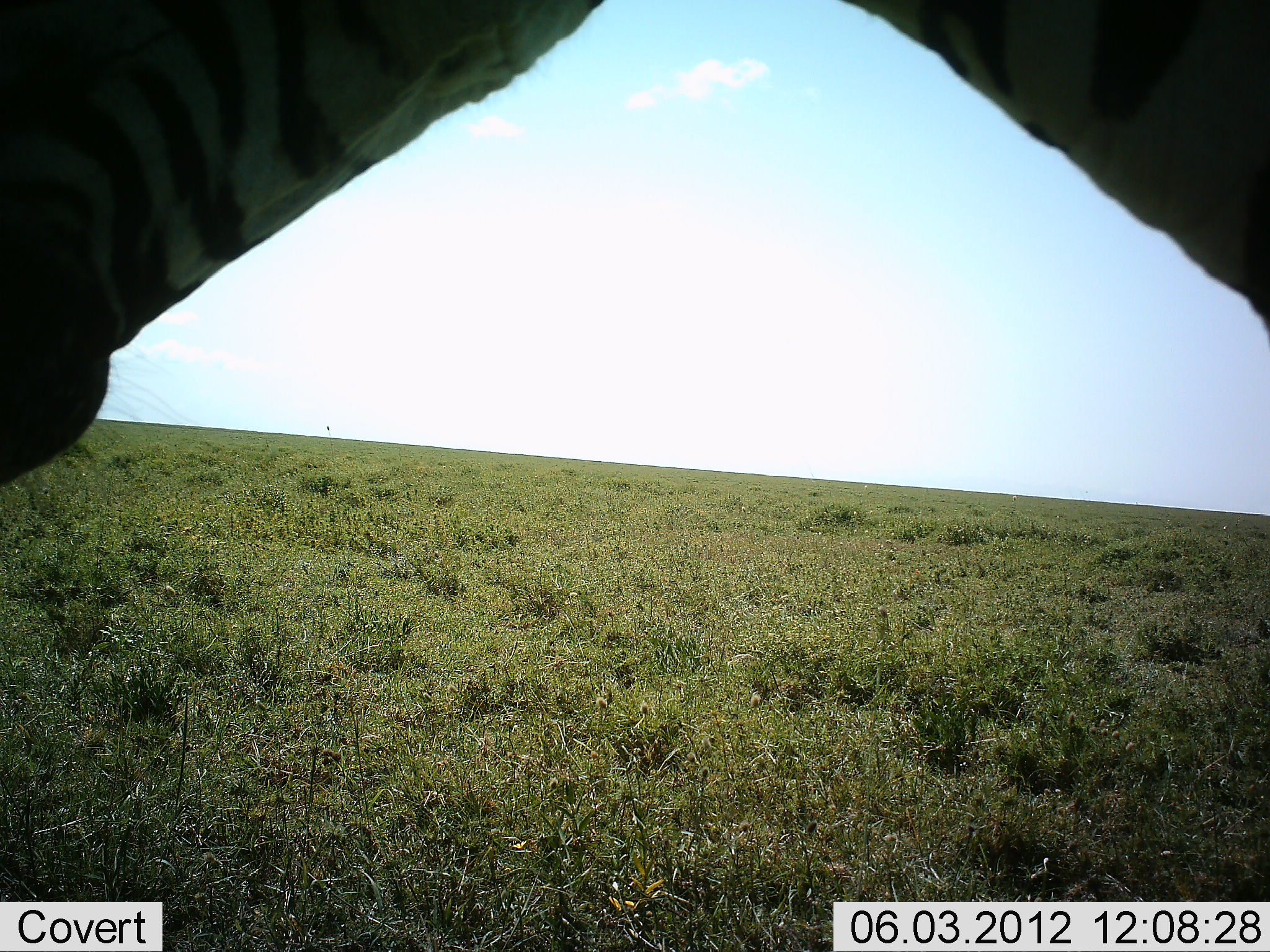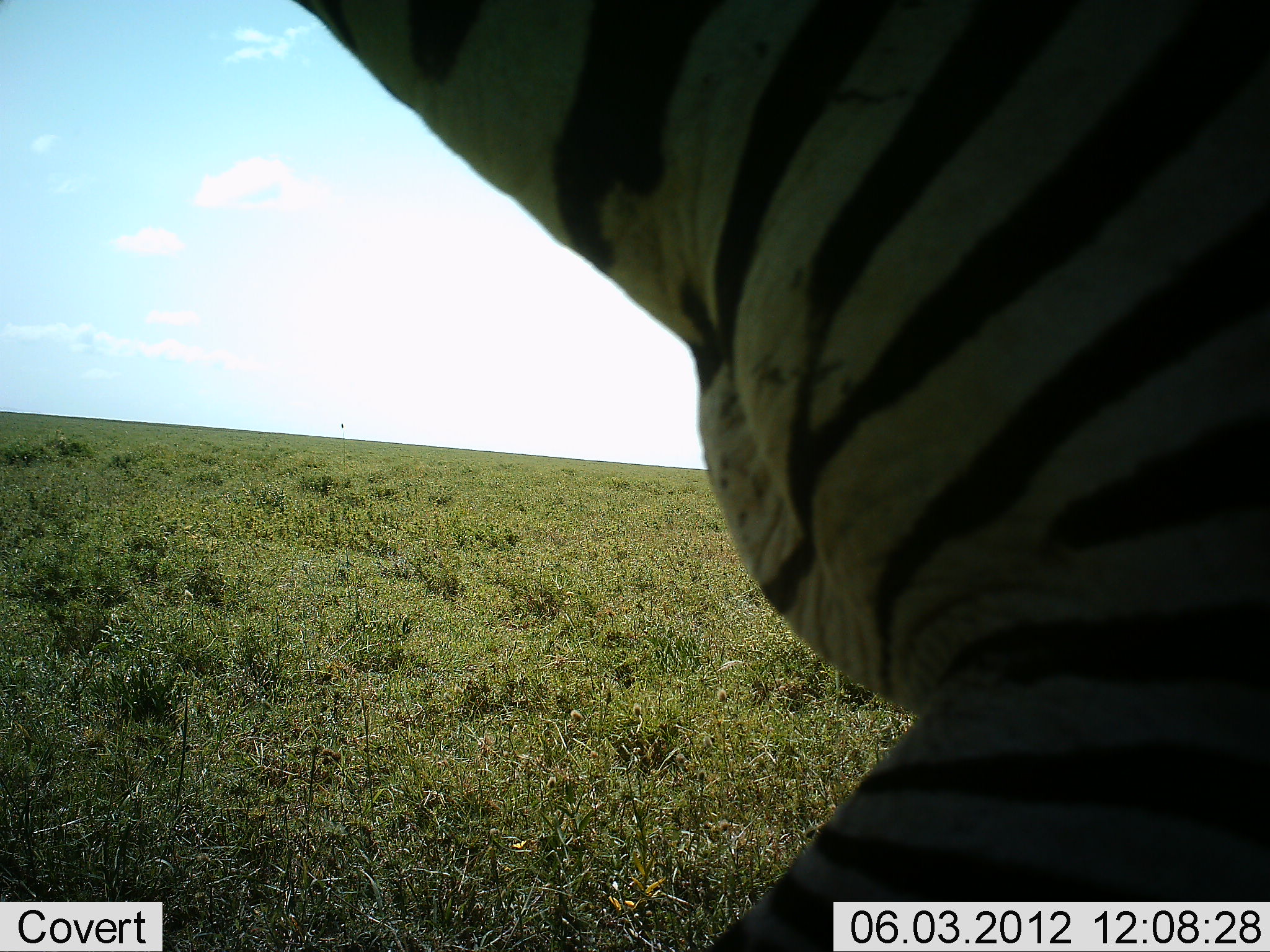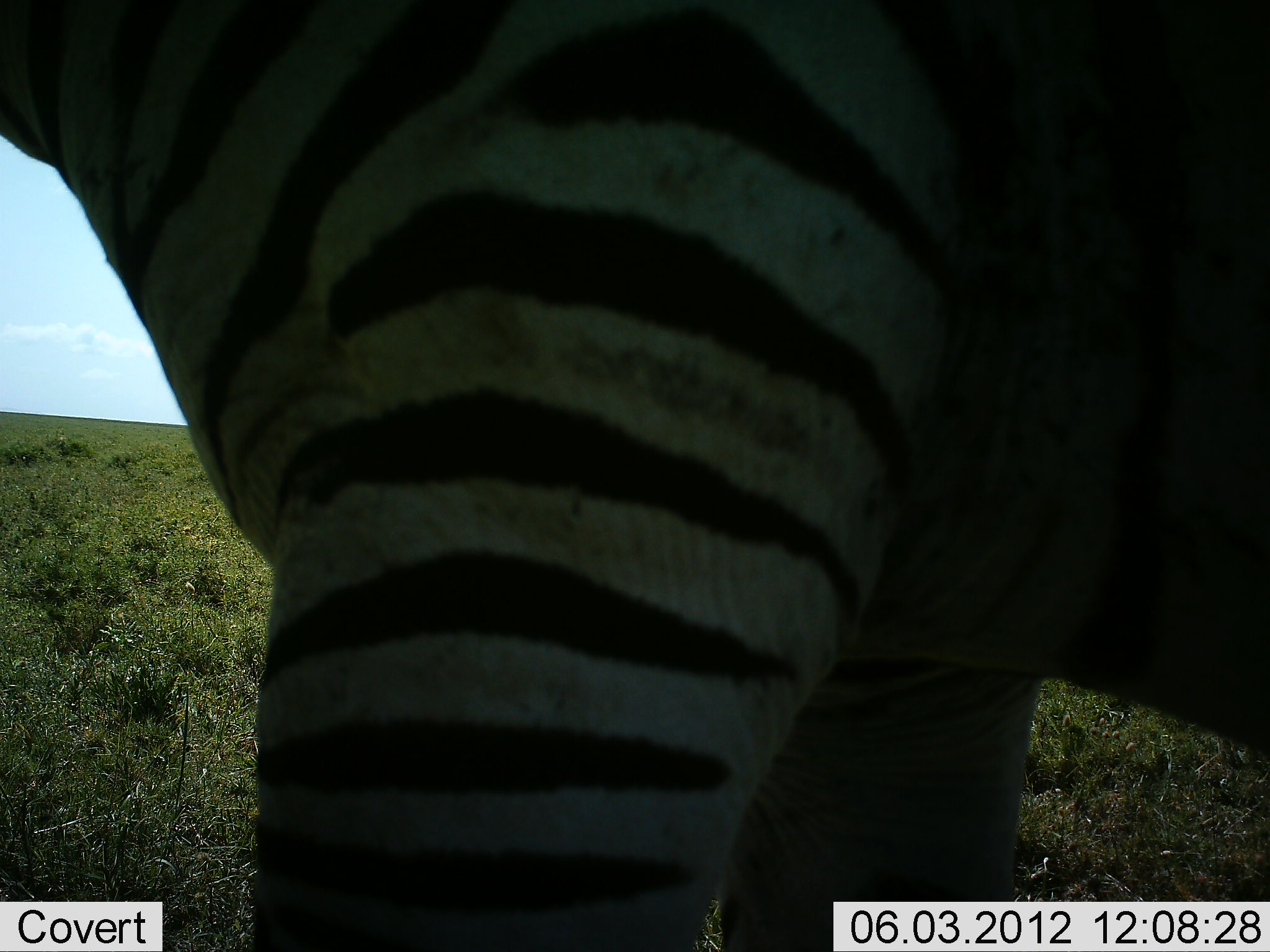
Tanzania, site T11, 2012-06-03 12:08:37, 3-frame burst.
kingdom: Animalia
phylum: Chordata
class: Mammalia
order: Perissodactyla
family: Equidae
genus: Equus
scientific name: Equus quagga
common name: plains zebra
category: zebra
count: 1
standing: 0%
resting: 0%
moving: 90%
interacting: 0%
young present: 0%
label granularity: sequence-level